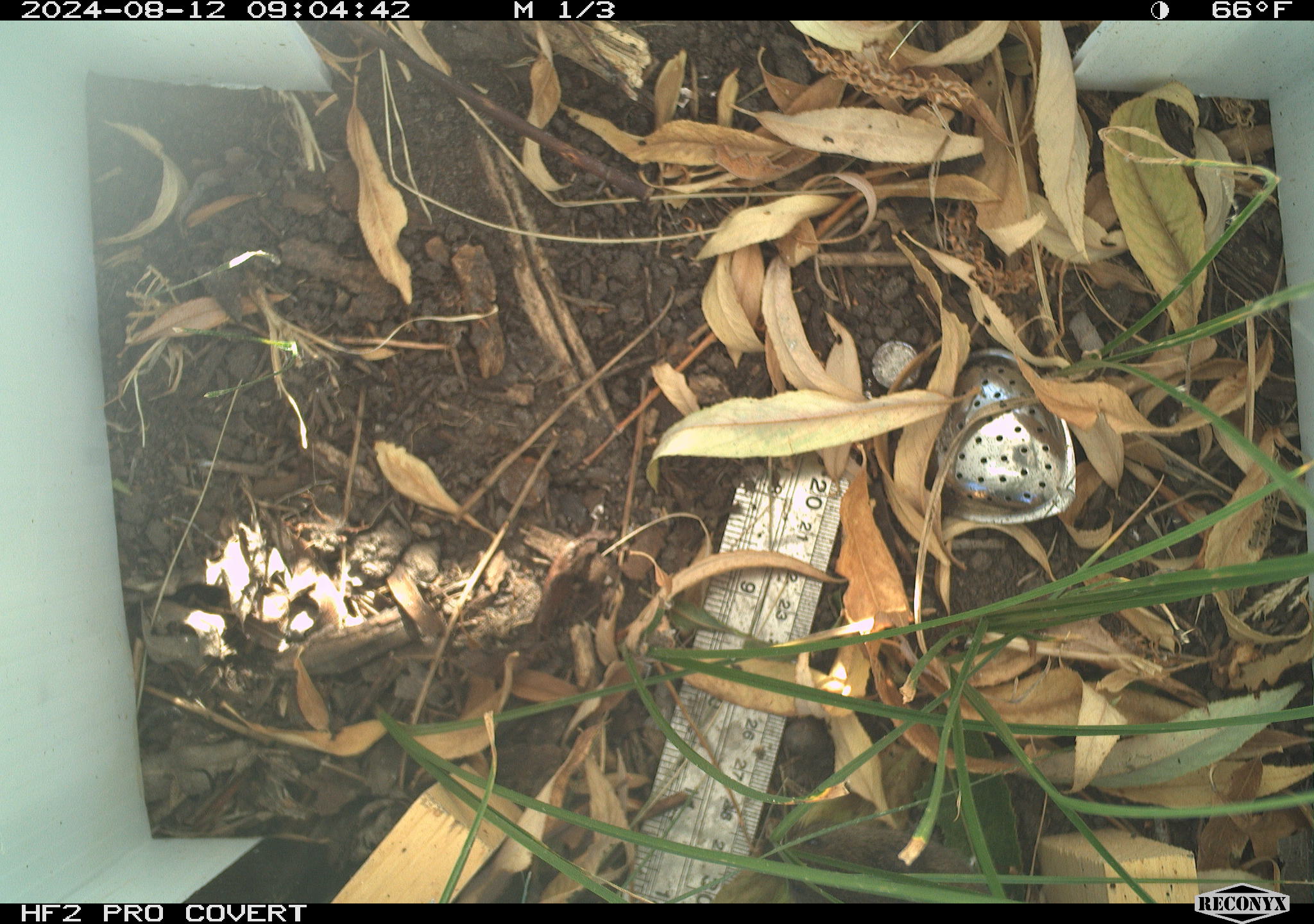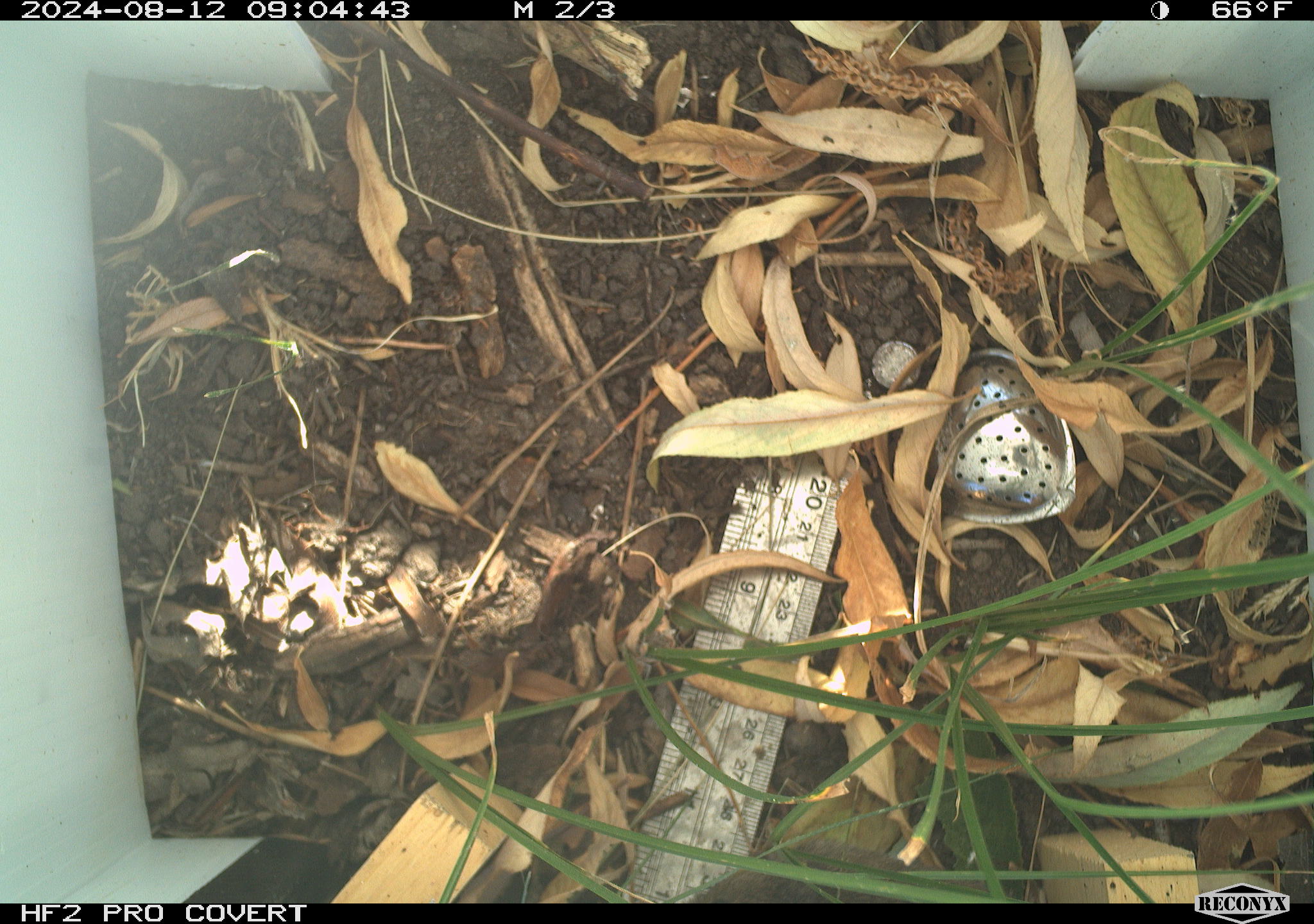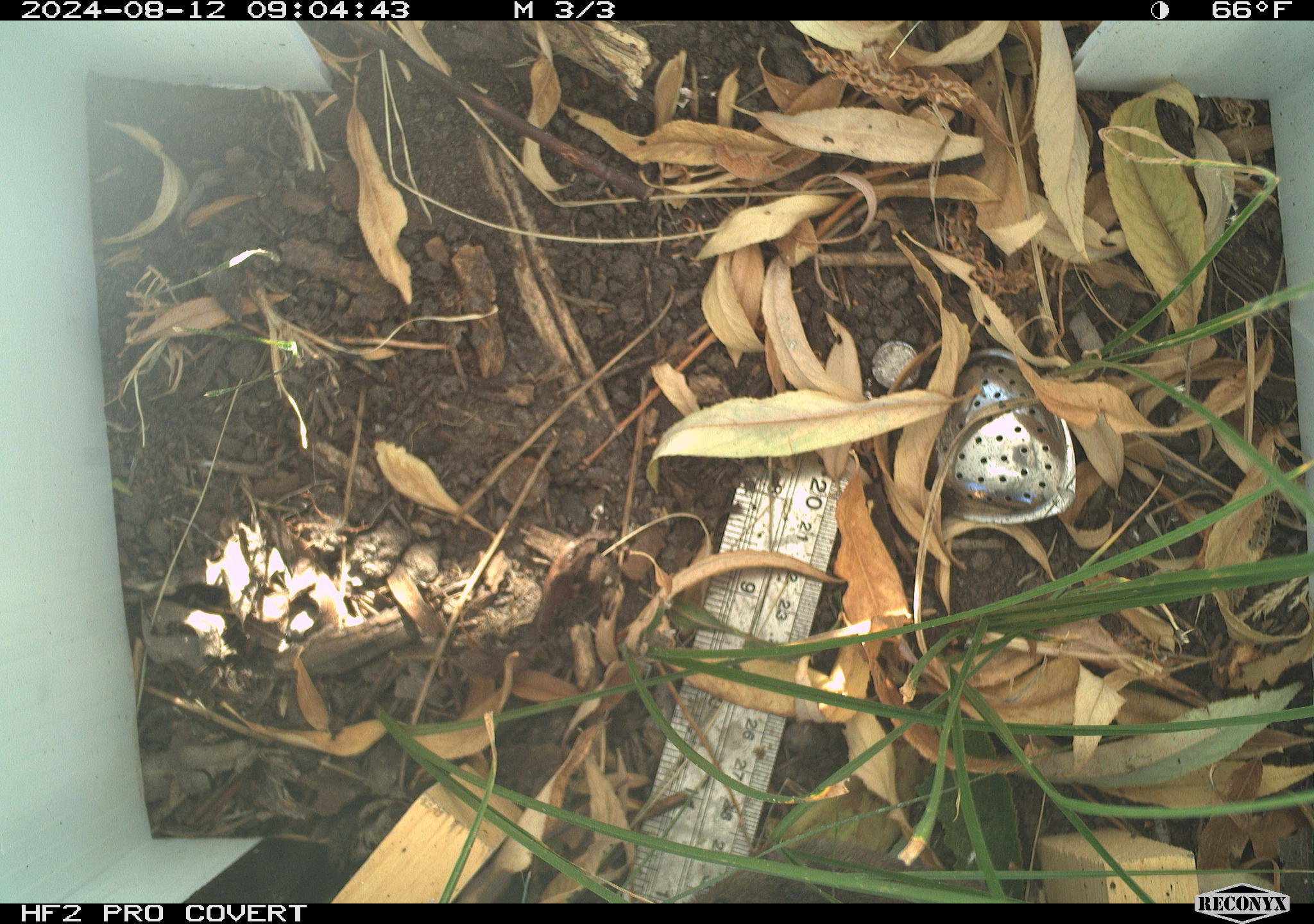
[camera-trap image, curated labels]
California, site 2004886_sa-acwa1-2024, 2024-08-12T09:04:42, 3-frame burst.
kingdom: Animalia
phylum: Chordata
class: Mammalia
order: Rodentia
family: Cricetidae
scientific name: Arvicolinae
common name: voles, lemmings, and muskrats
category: arvicolinae subfamily